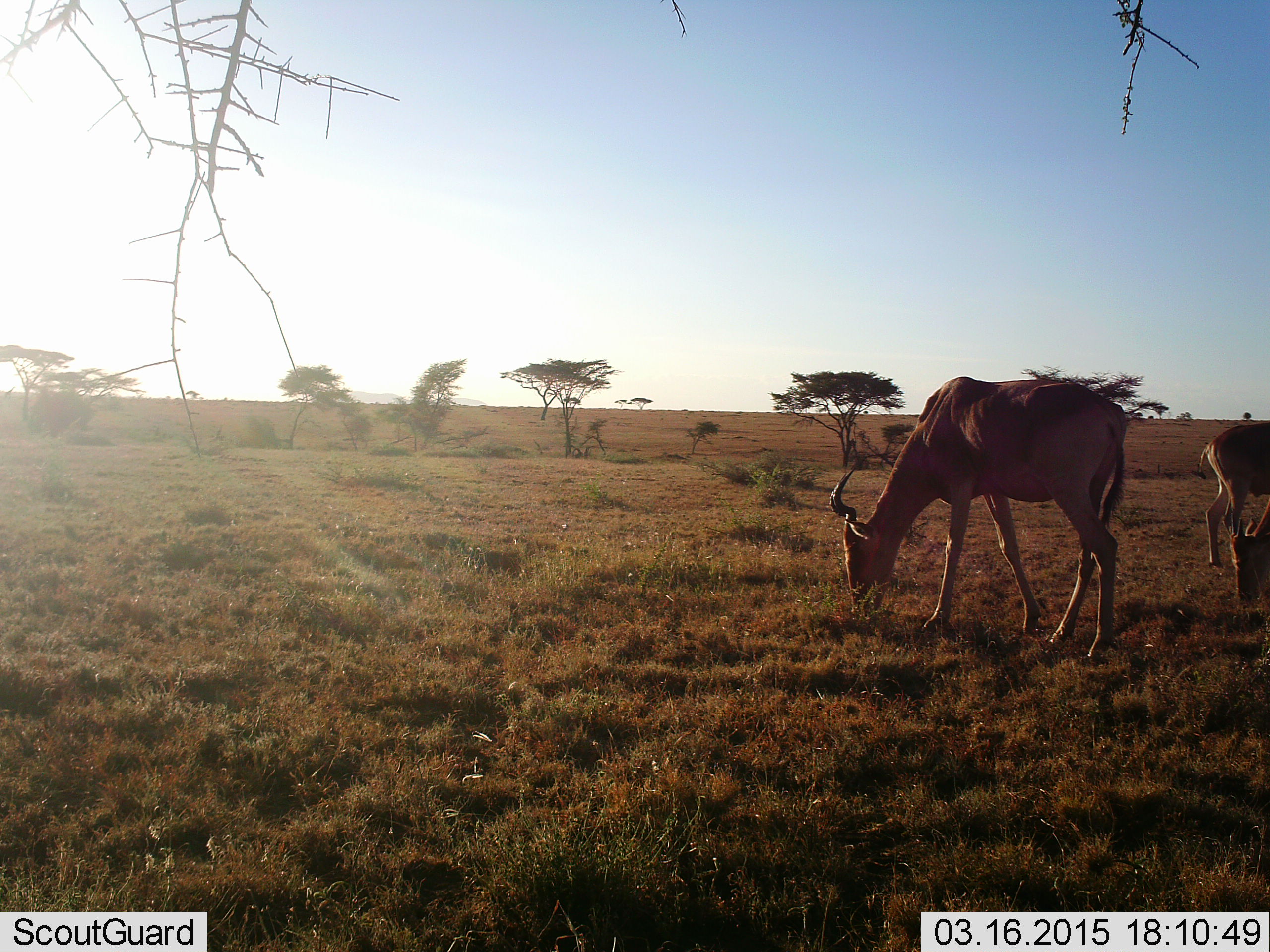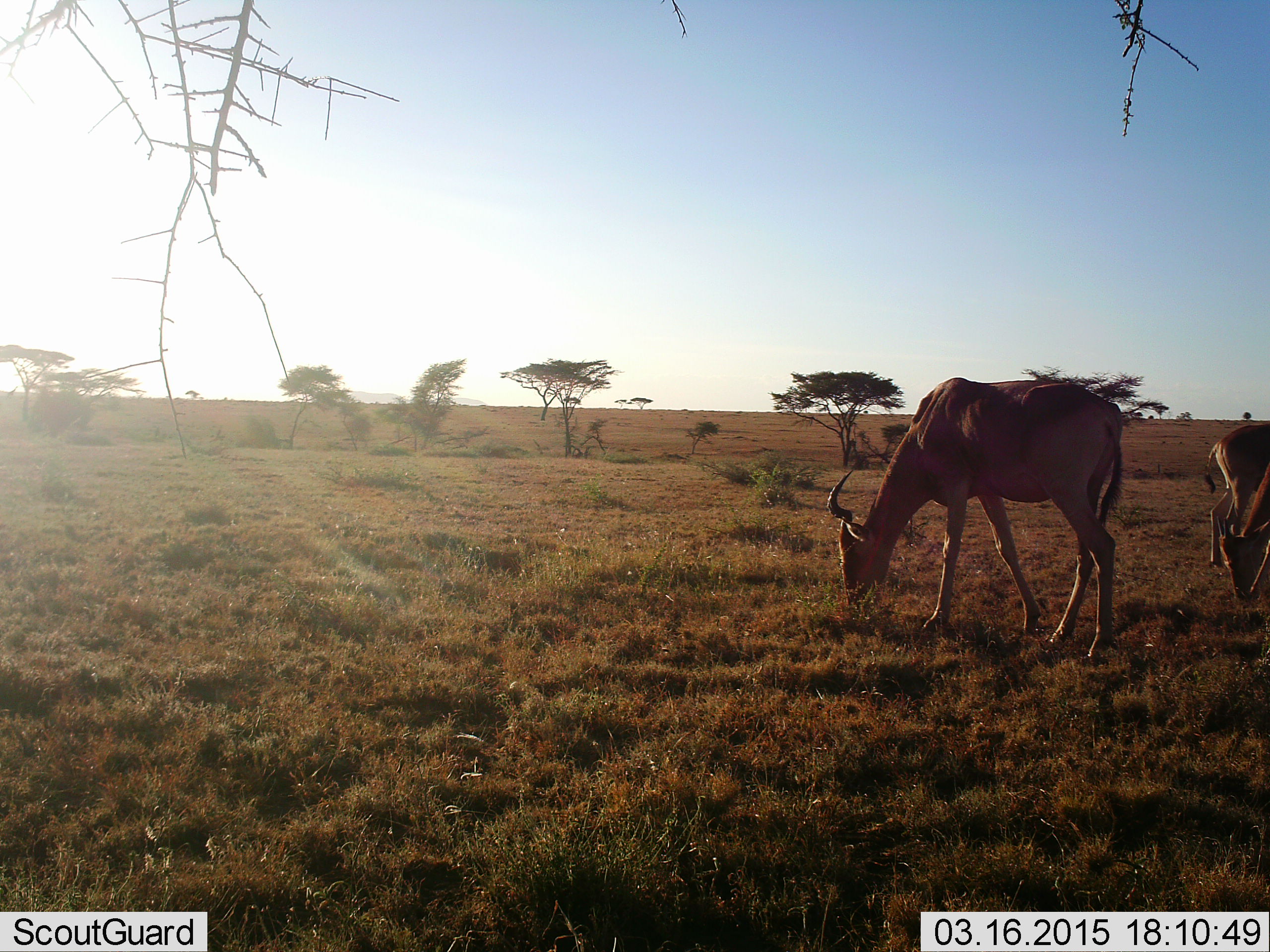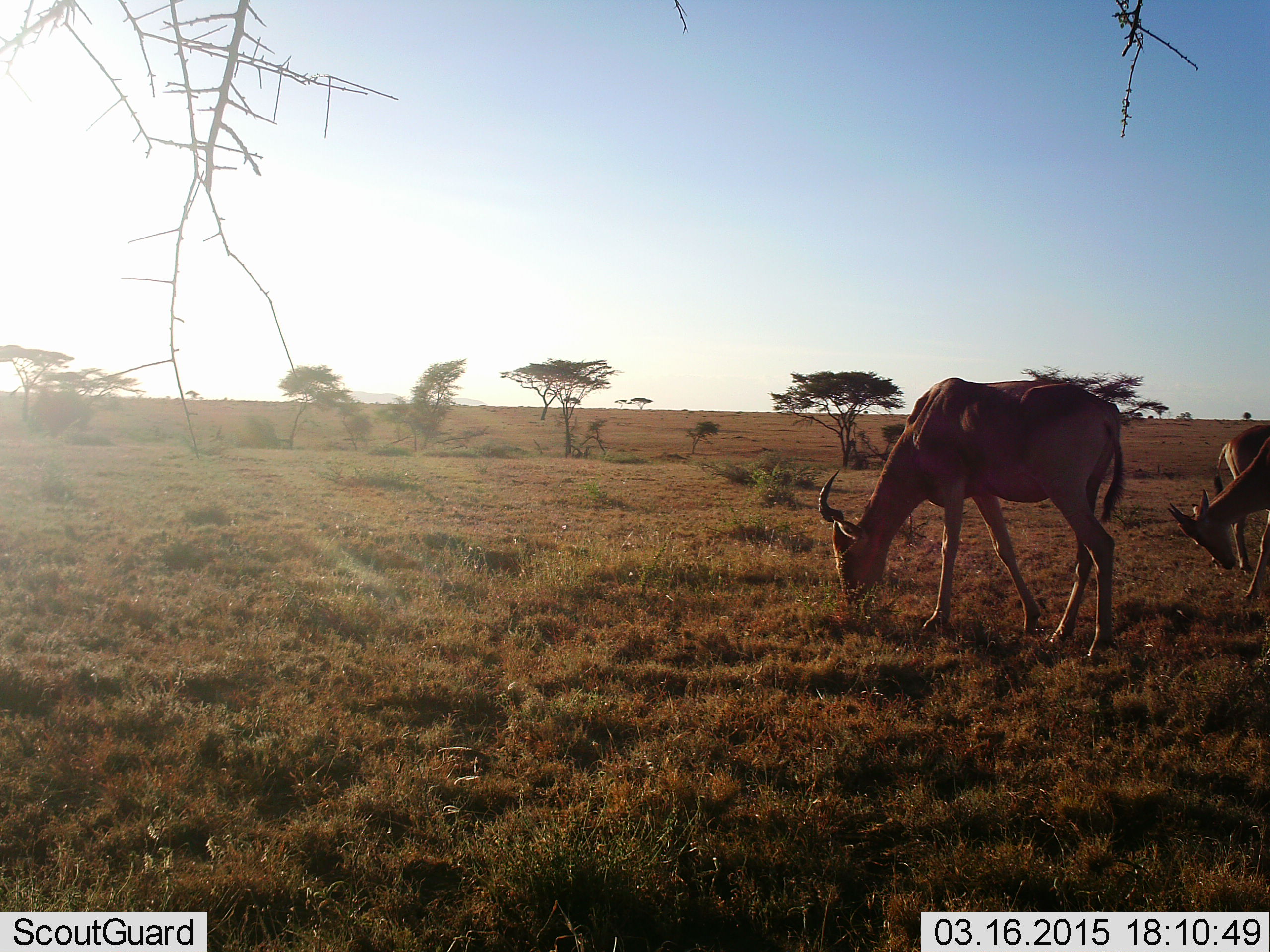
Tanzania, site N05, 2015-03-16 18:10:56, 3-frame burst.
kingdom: Animalia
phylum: Chordata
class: Mammalia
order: Artiodactyla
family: Bovidae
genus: Alcelaphus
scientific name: Alcelaphus buselaphus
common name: hartebeest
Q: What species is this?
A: Hartebeest (Alcelaphus buselaphus).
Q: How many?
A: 3.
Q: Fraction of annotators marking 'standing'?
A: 20%.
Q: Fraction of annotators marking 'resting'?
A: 0%.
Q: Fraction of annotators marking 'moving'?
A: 0%.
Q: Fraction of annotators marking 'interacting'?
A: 0%.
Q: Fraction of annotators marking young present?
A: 20%.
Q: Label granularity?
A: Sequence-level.